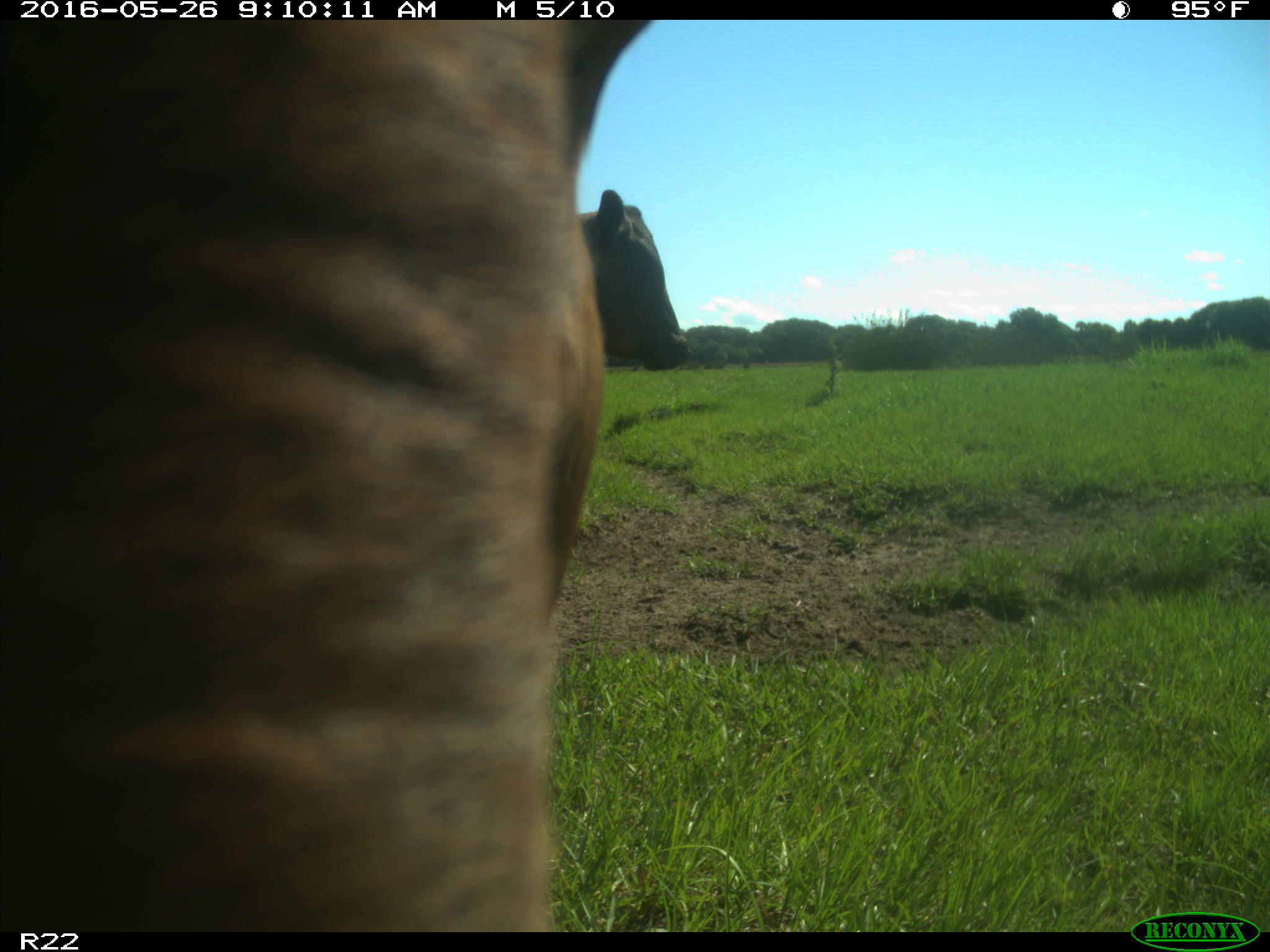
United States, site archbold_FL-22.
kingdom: Animalia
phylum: Chordata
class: Mammalia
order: Artiodactyla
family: Bovidae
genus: Bos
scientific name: Bos taurus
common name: domestic cow